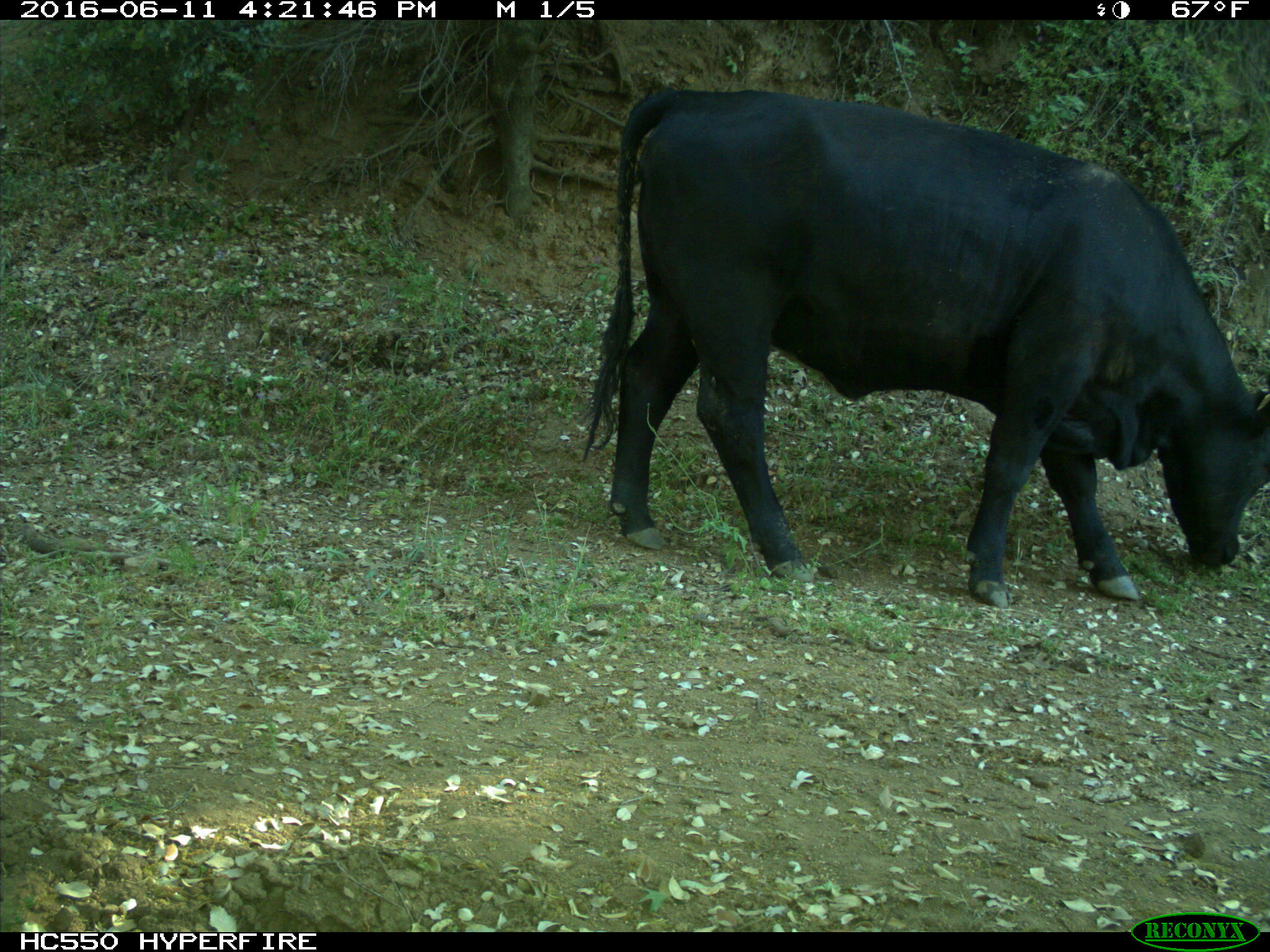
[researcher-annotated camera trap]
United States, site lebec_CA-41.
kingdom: Animalia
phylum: Chordata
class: Mammalia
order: Artiodactyla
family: Bovidae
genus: Bos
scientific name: Bos taurus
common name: domestic cow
Bos taurus (domestic cow).